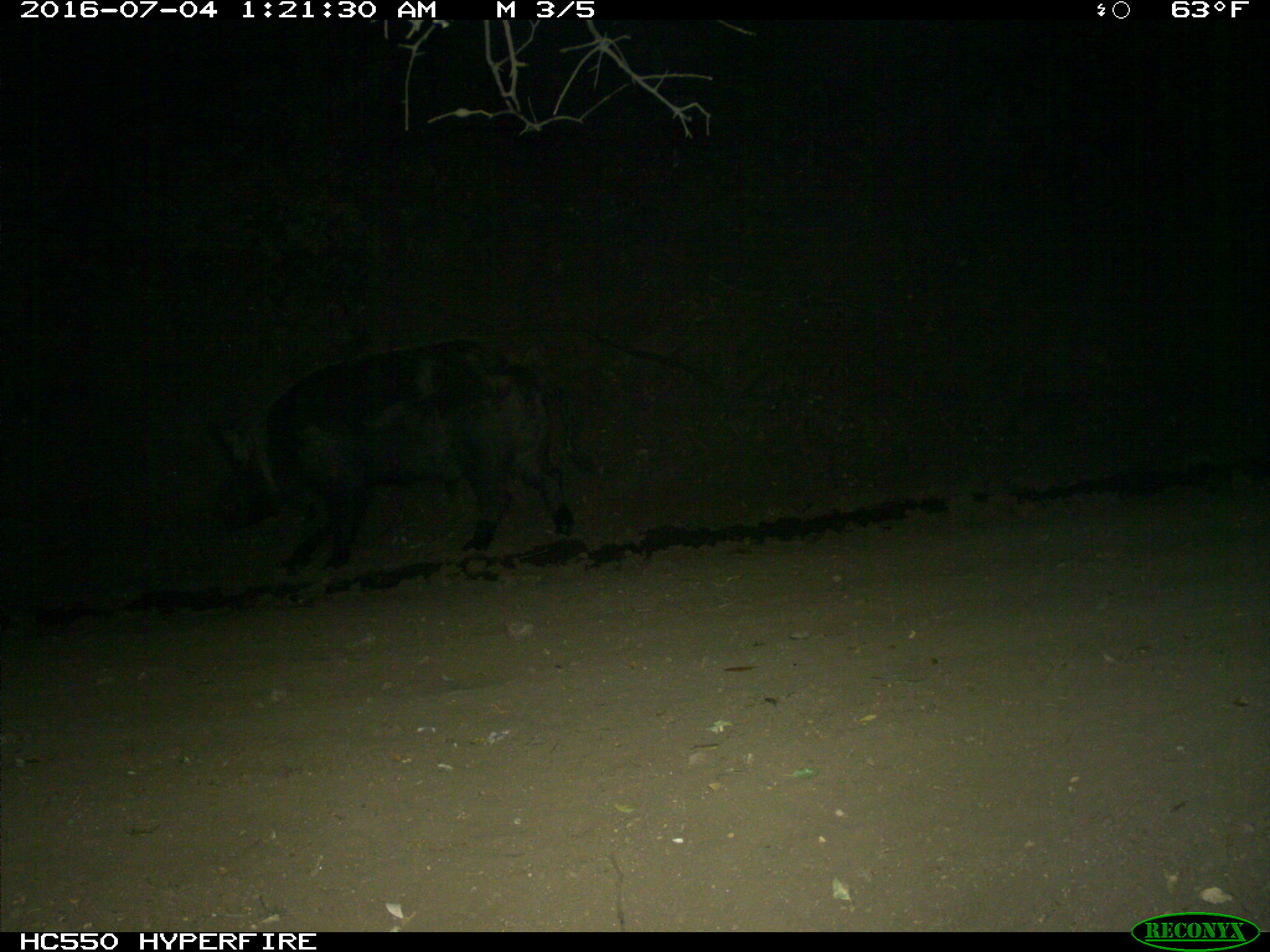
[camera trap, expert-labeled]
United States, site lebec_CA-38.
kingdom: Animalia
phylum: Chordata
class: Mammalia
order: Artiodactyla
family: Suidae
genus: Sus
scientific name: Sus scrofa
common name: wild boar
Sus scrofa (wild boar).